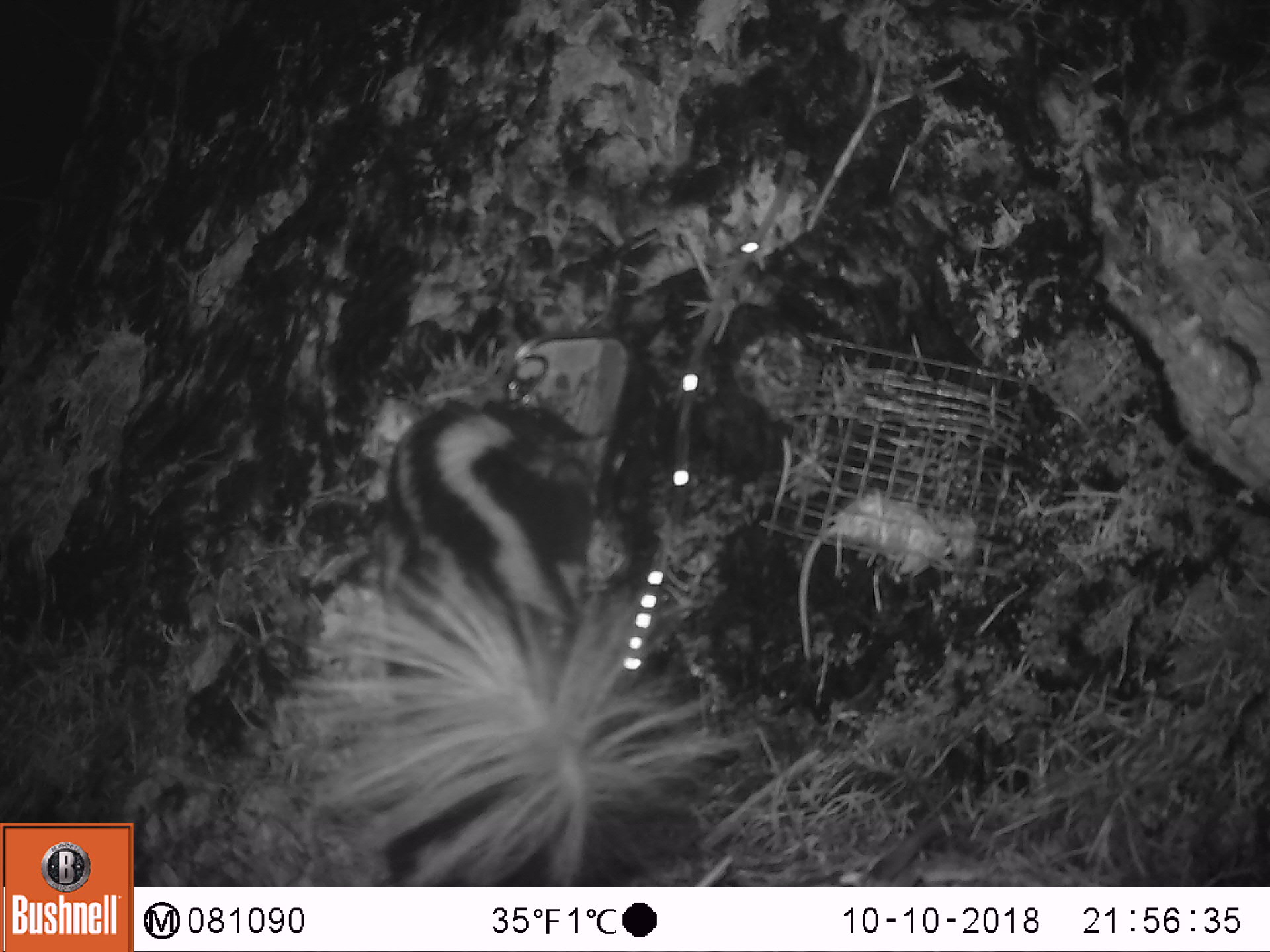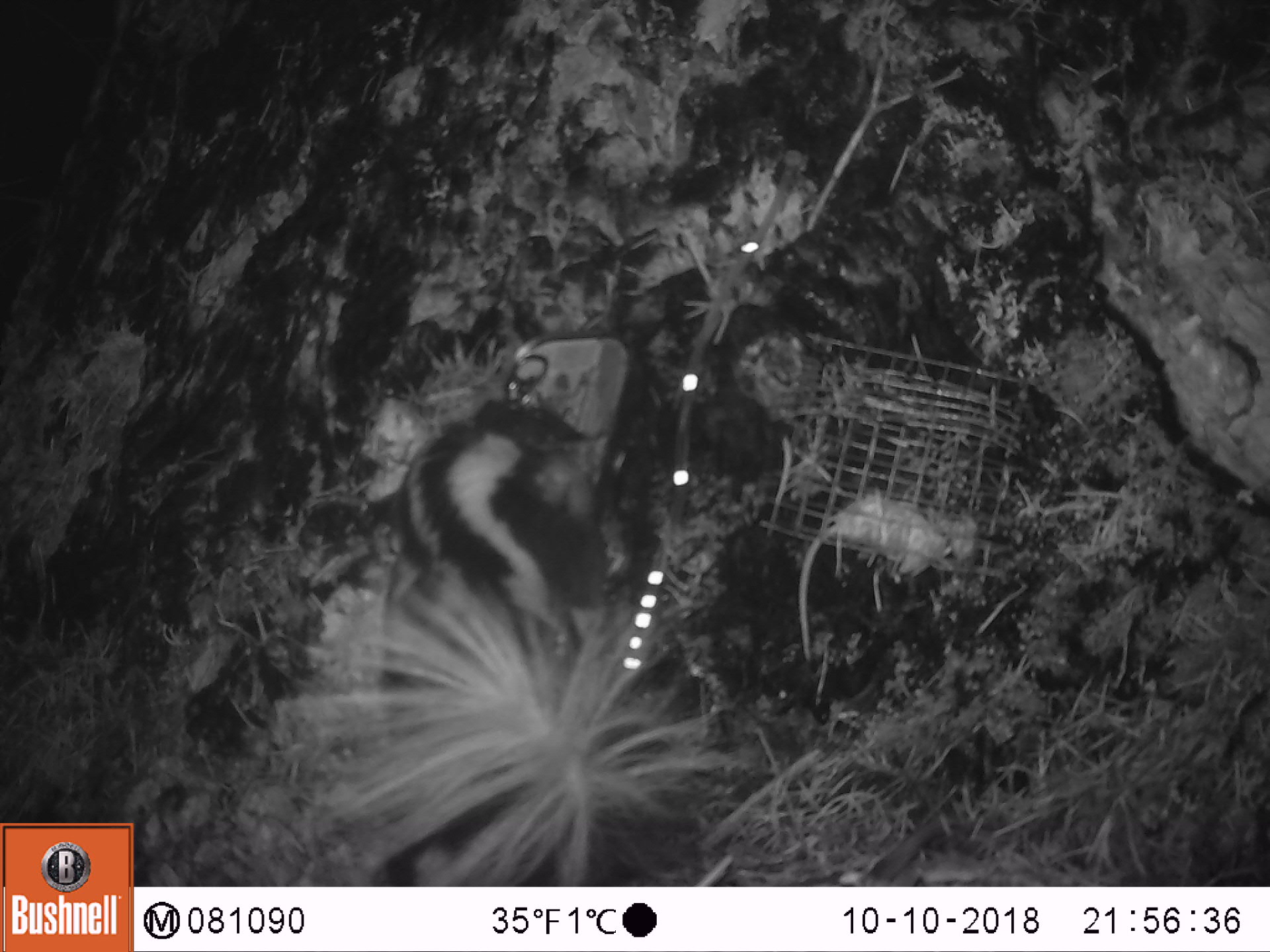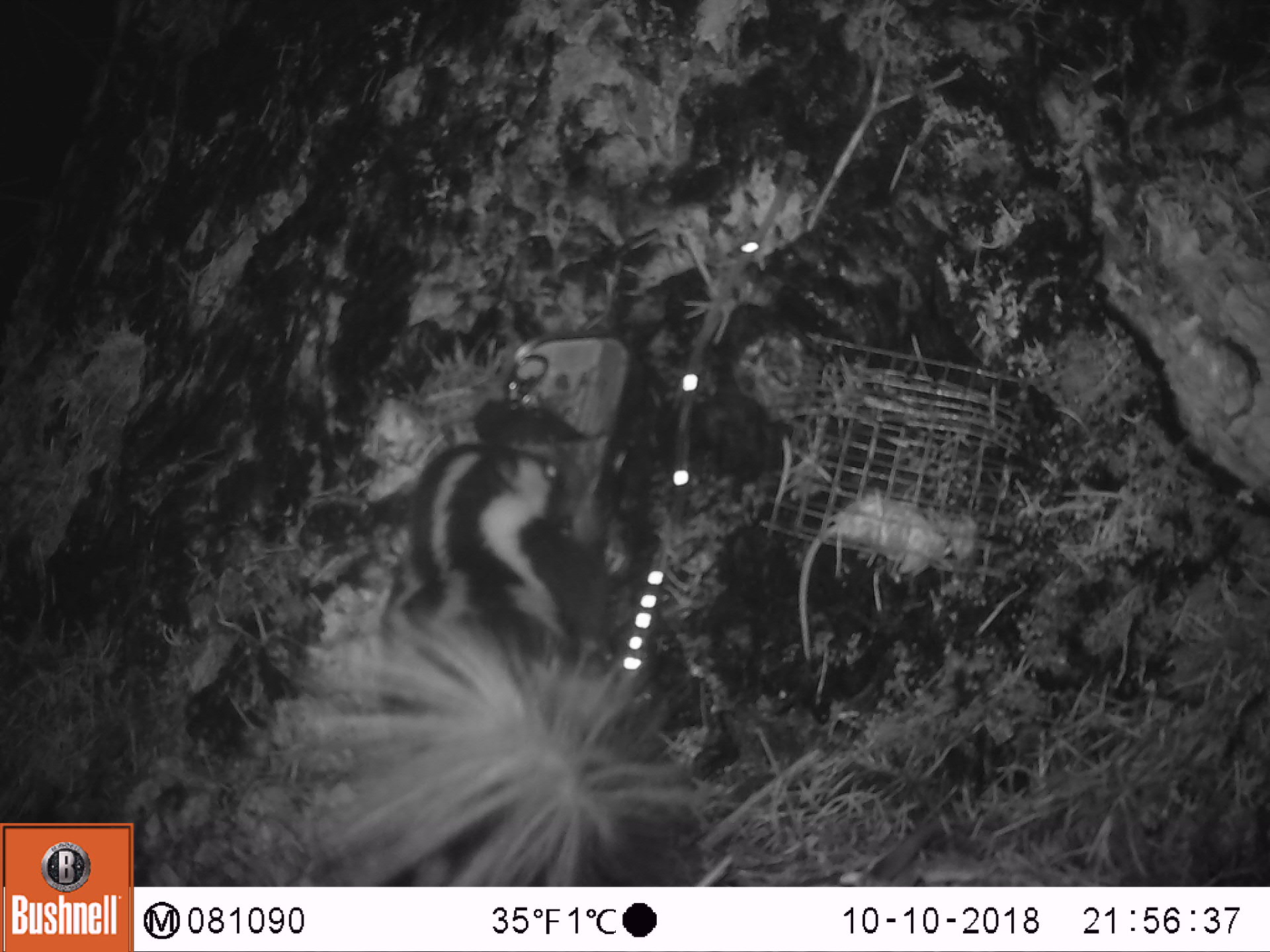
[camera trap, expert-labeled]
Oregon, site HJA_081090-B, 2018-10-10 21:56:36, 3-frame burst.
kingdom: Animalia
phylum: Chordata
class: Mammalia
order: Carnivora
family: Mephitidae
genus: Spilogale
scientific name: Spilogale gracilis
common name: western spotted skunk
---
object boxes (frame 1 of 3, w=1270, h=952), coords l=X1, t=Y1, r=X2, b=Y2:
western spotted skunk: l=295, t=389, r=744, b=874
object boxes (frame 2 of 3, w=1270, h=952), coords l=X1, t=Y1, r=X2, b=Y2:
western spotted skunk: l=253, t=390, r=743, b=882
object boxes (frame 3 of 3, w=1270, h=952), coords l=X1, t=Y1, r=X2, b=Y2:
western spotted skunk: l=281, t=410, r=719, b=872